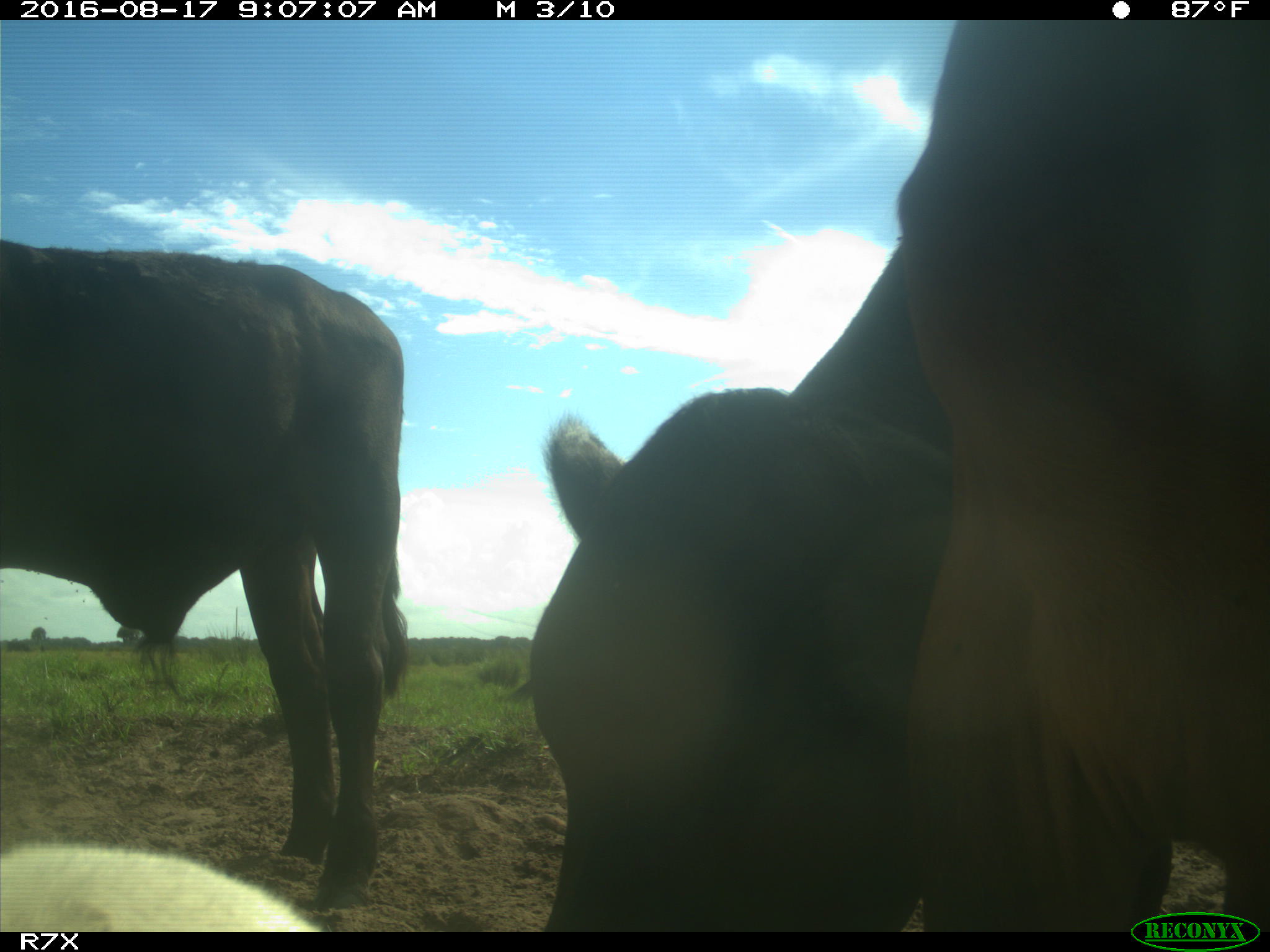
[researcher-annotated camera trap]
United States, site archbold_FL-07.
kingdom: Animalia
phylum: Chordata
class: Mammalia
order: Artiodactyla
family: Bovidae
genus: Bos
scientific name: Bos taurus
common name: domestic cow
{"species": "Bos taurus (domestic cow)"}